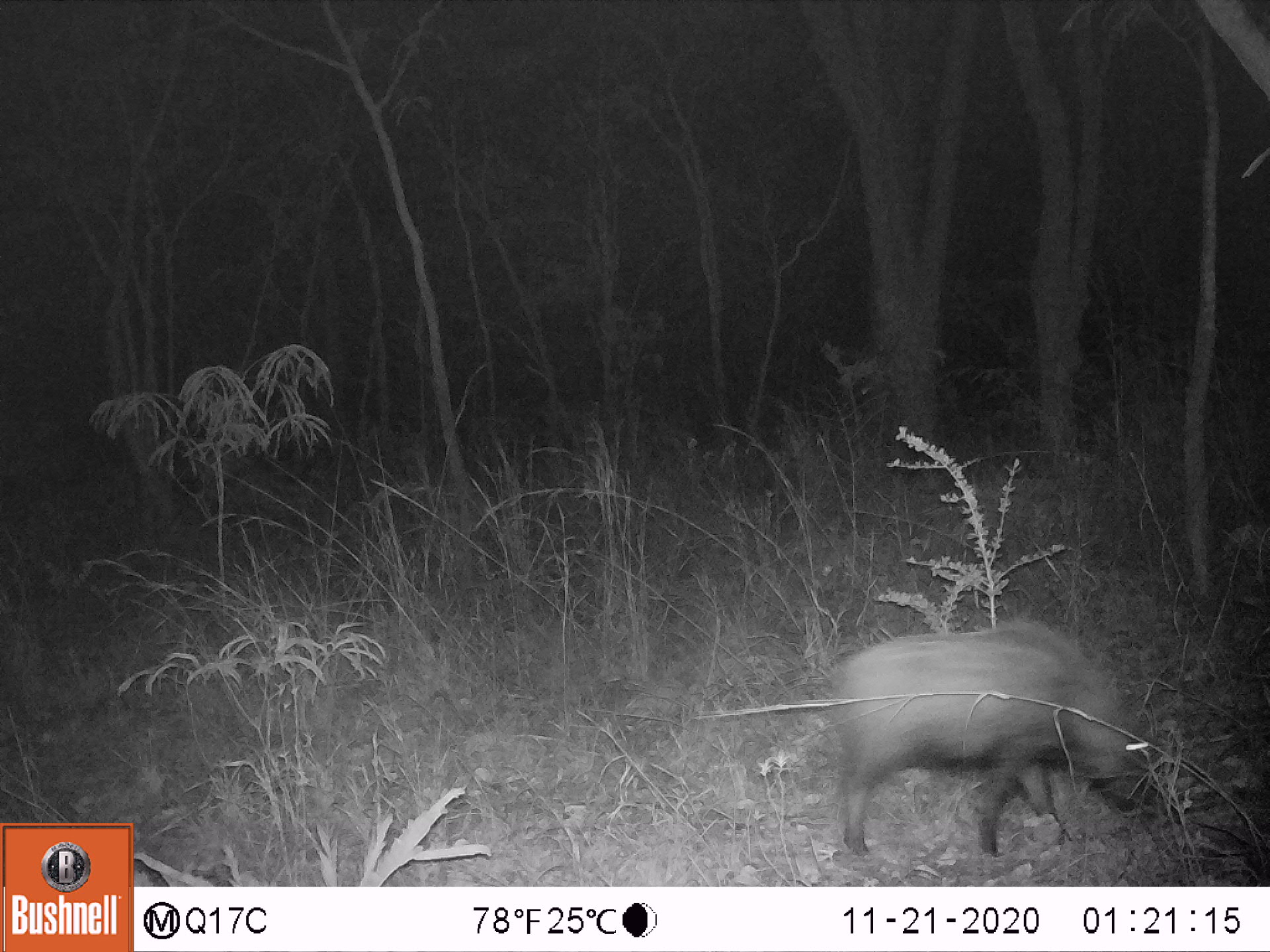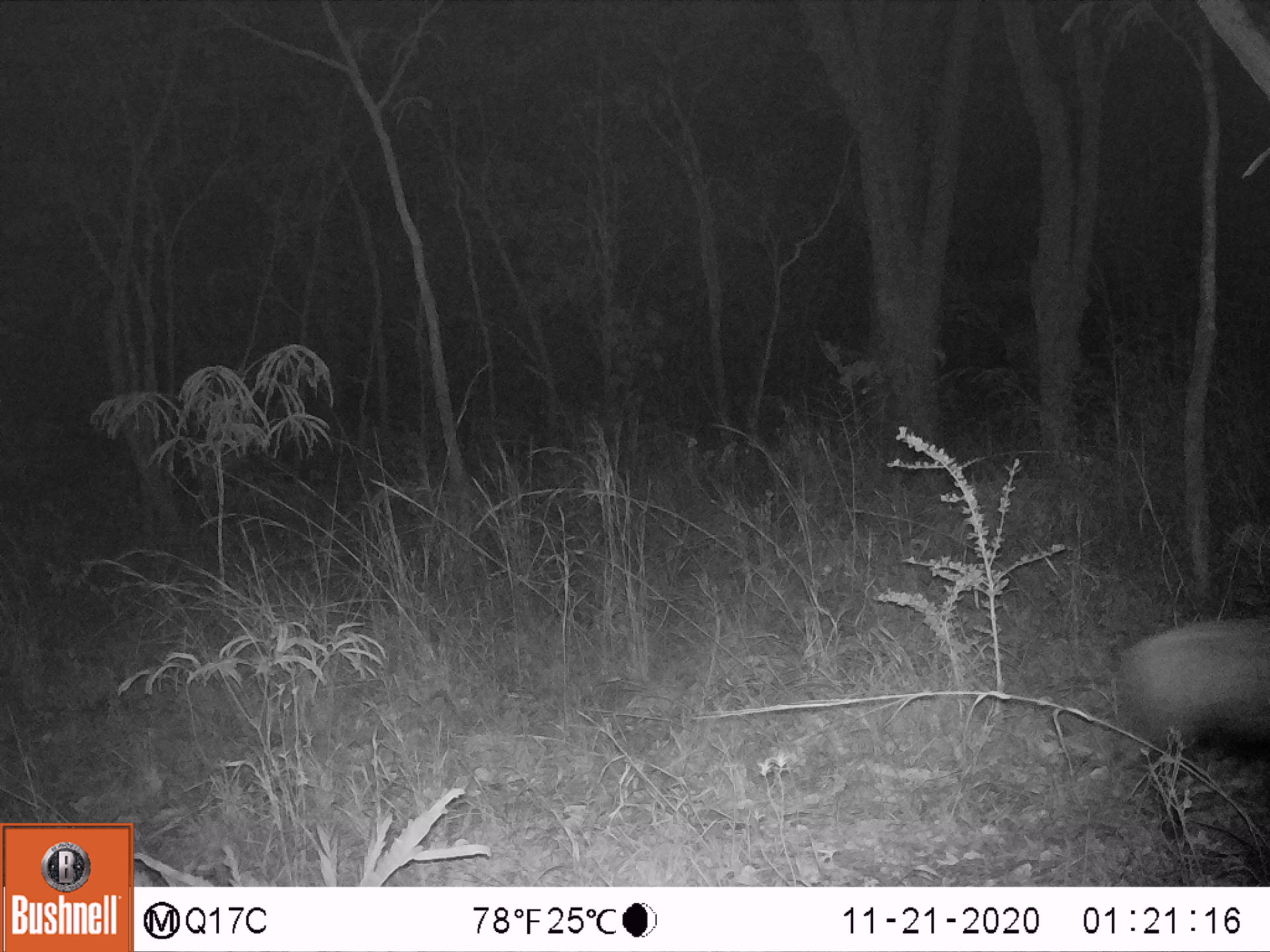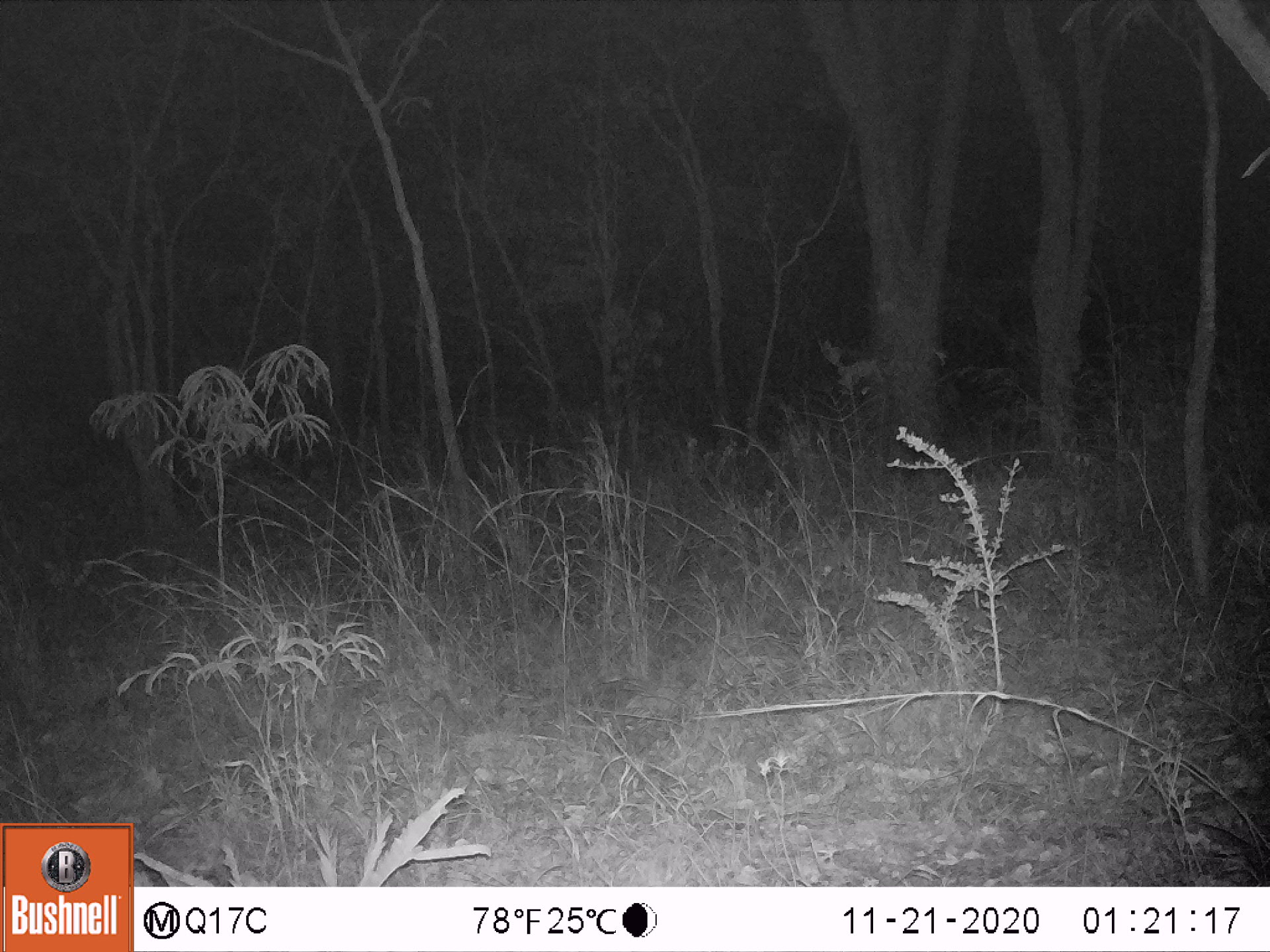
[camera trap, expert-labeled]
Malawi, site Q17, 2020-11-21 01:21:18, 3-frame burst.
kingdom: Animalia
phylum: Chordata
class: Mammalia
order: Artiodactyla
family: Suidae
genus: Potamochoerus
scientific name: Potamochoerus larvatus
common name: bushpig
Bushpig (Potamochoerus larvatus), count 1.